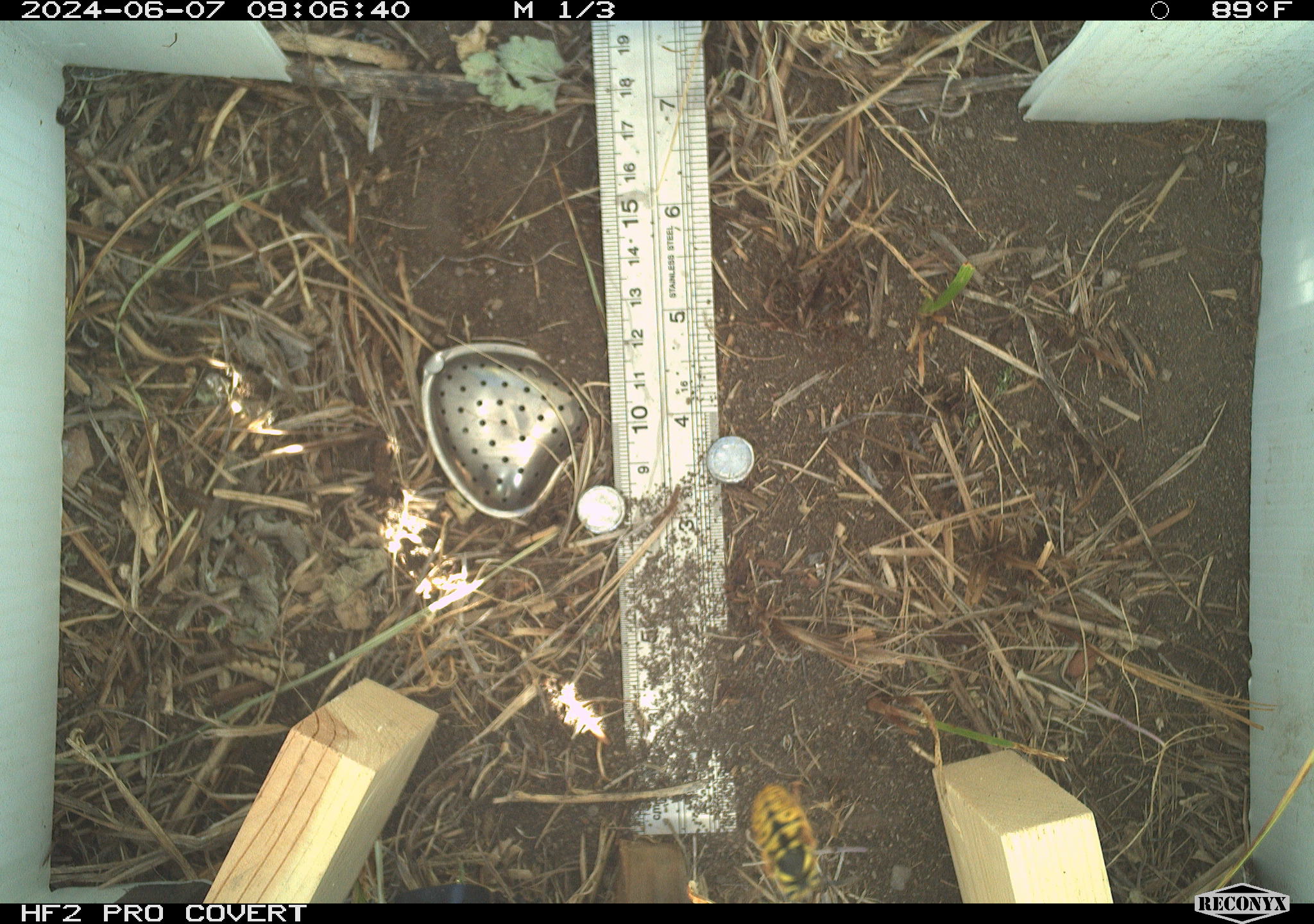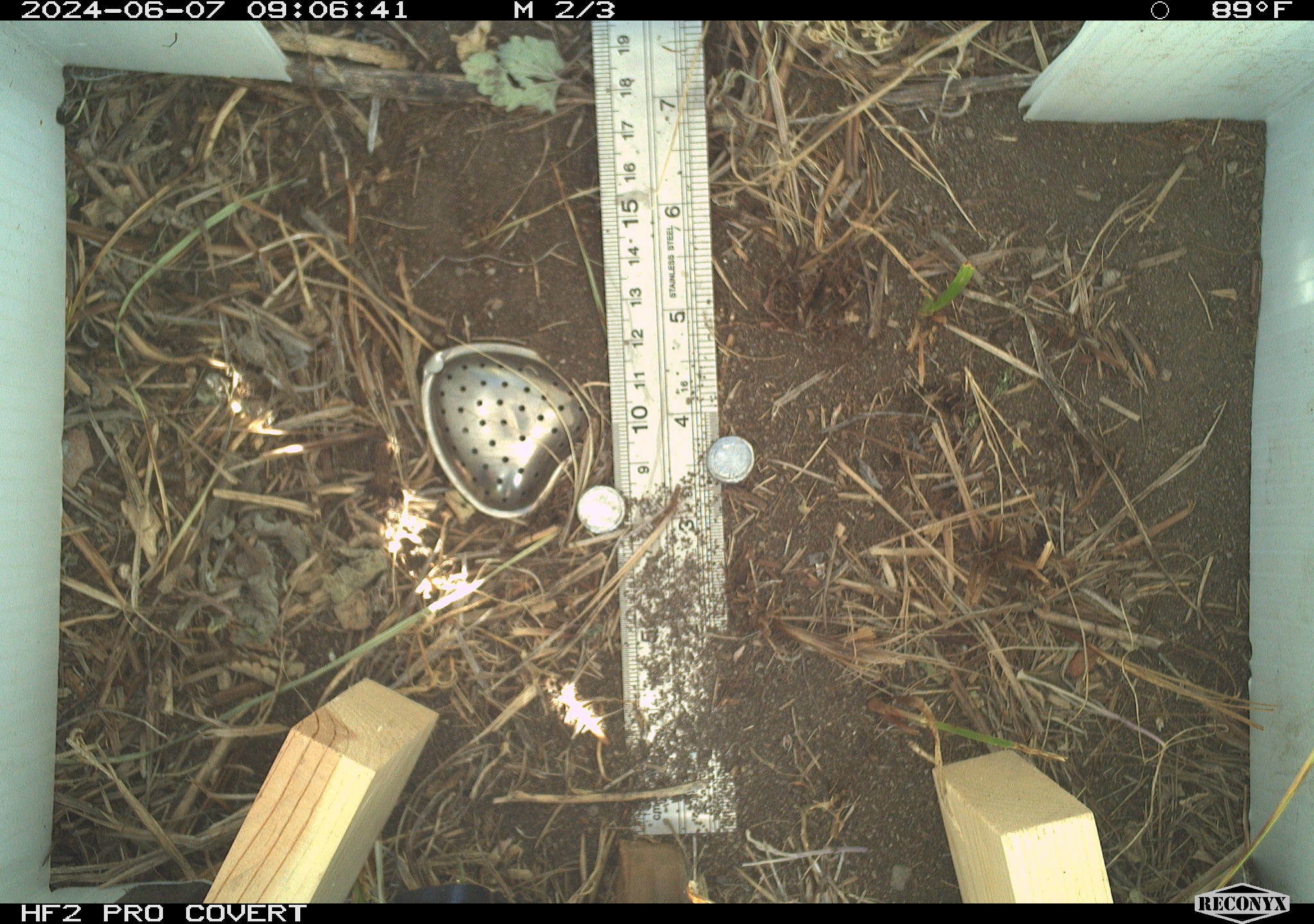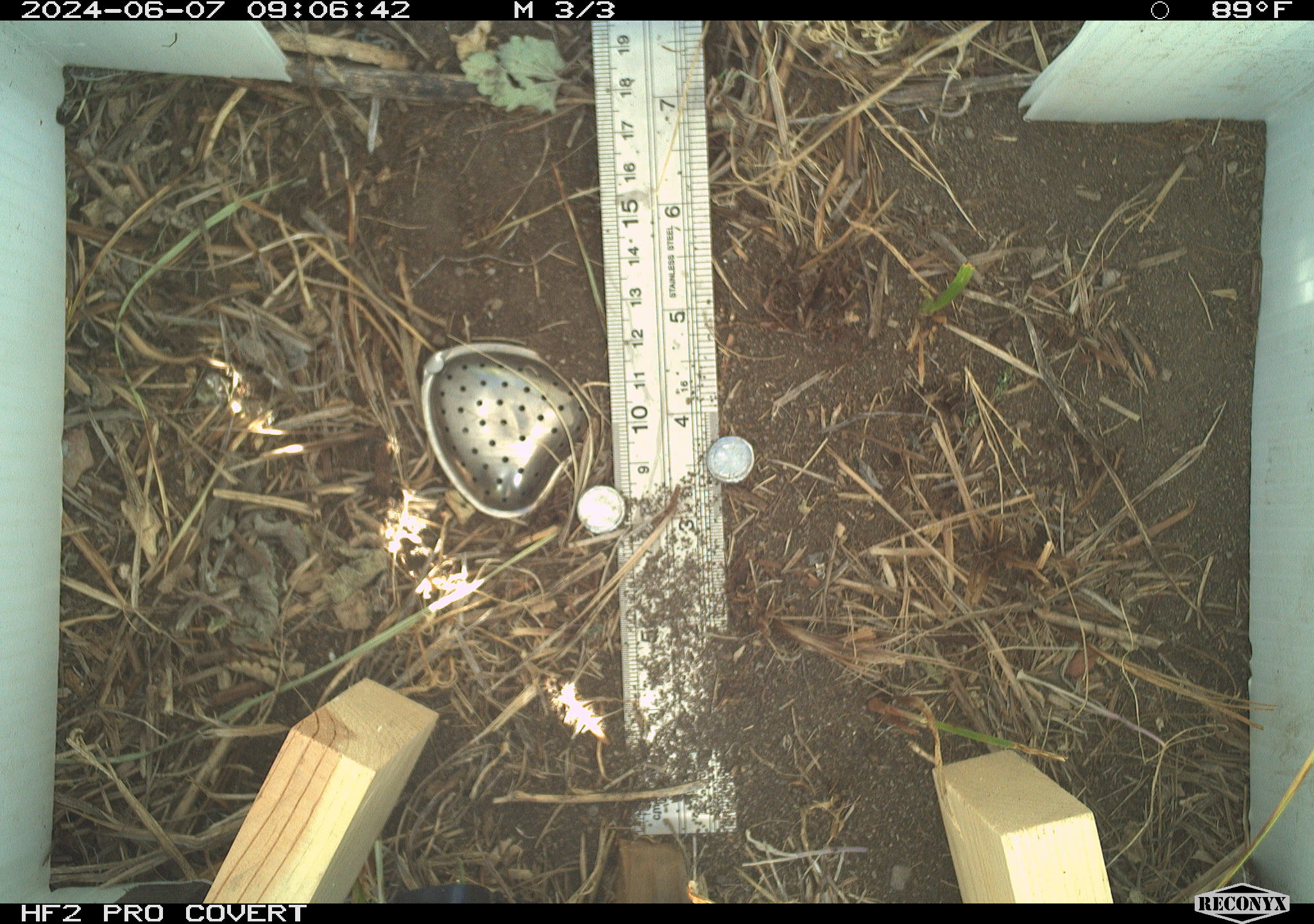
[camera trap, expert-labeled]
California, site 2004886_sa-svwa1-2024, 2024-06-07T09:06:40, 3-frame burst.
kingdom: Animalia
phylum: Arthropoda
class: Insecta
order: Hymenoptera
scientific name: Hymenoptera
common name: ants, bees, wasps, and sawflies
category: hymenoptera order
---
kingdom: Animalia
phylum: Arthropoda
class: Malacostraca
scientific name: Malacostraca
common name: amphipods, crabs, isopods, krill, lobsters and shrimps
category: malacostracan